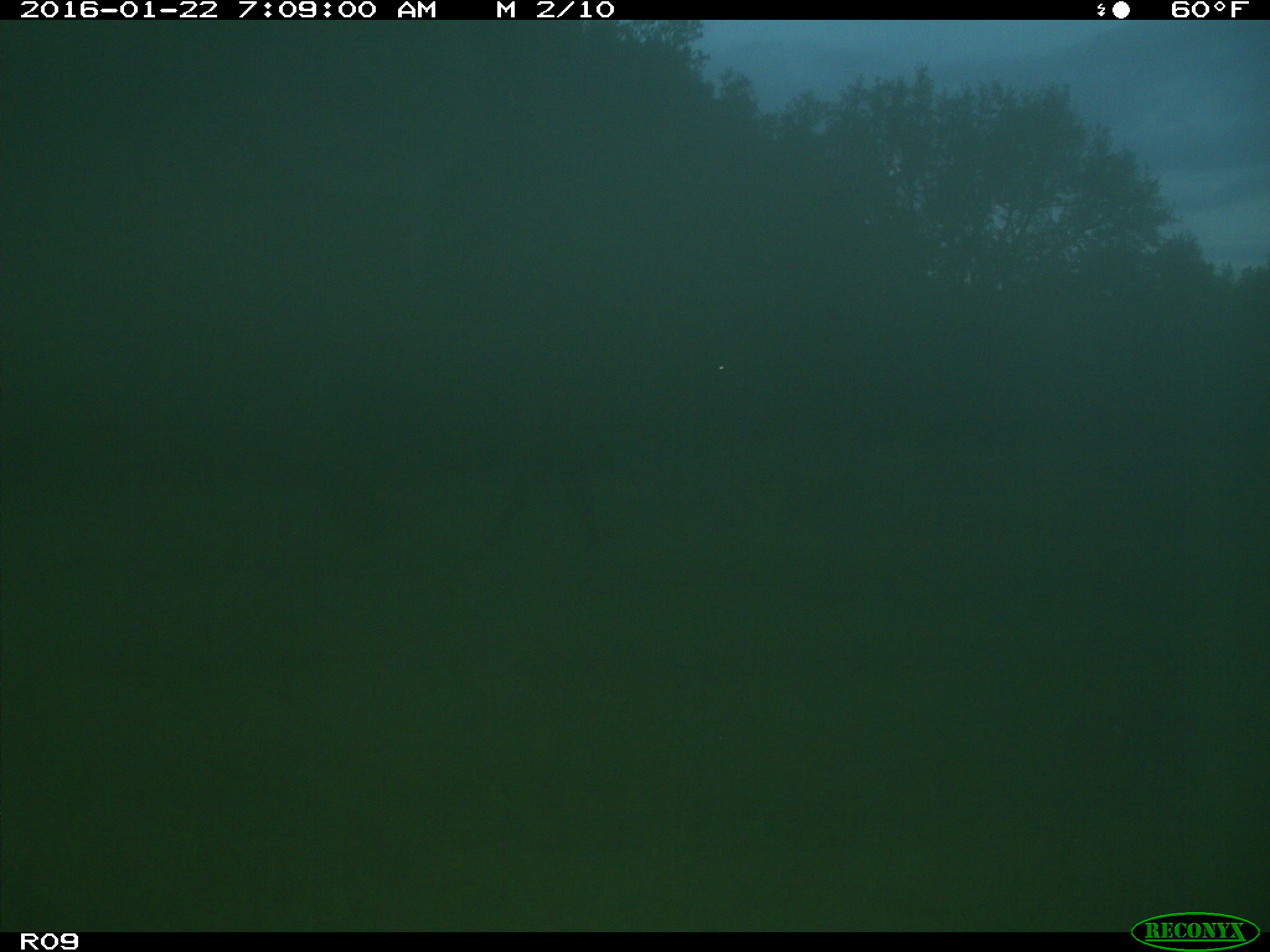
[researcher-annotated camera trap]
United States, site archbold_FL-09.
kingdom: Animalia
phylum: Chordata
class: Mammalia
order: Artiodactyla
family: Bovidae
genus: Bos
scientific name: Bos taurus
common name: domestic cow